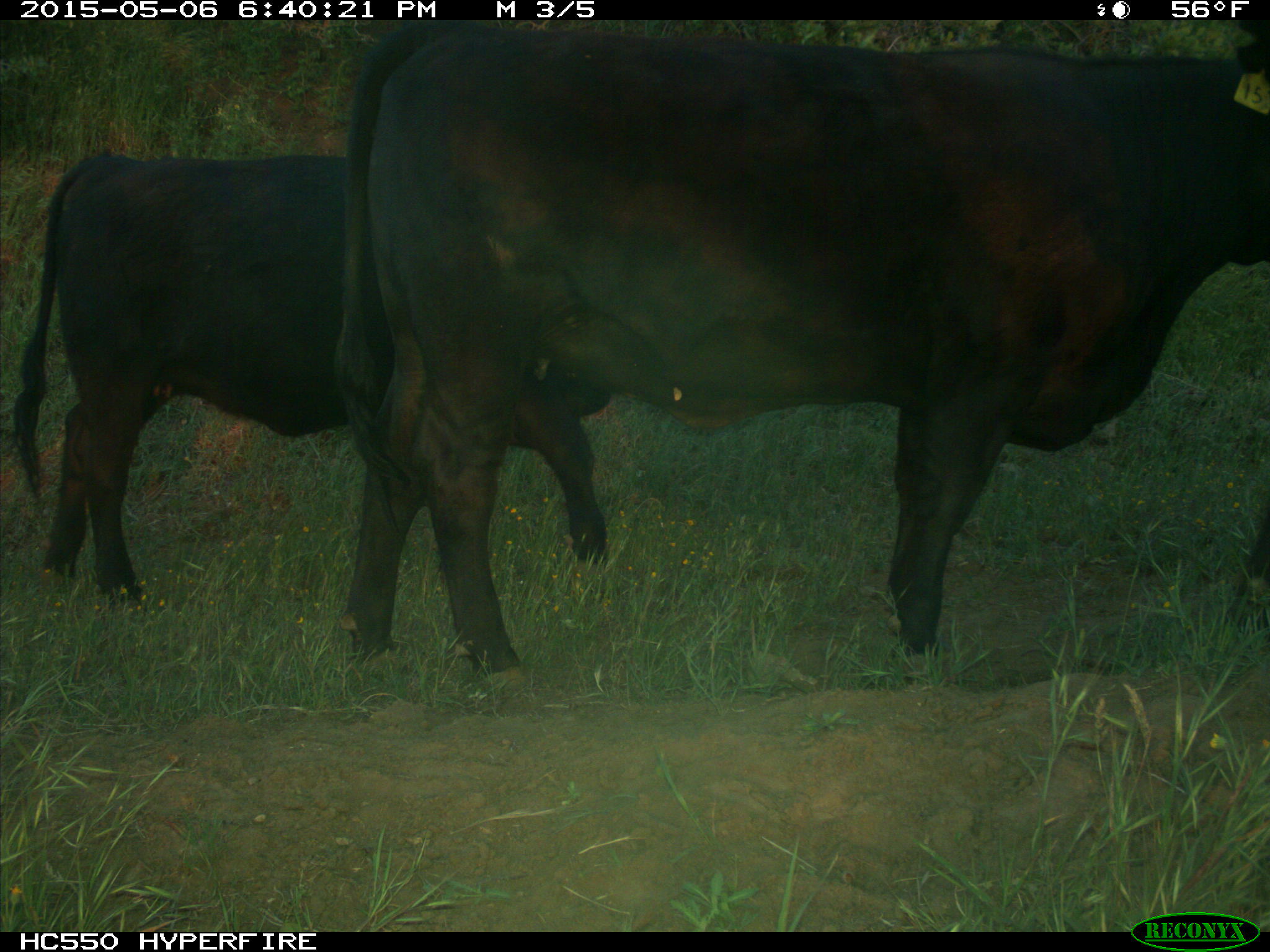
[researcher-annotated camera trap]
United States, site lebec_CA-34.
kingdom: Animalia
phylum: Chordata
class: Mammalia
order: Artiodactyla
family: Bovidae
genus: Bos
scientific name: Bos taurus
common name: domestic cow